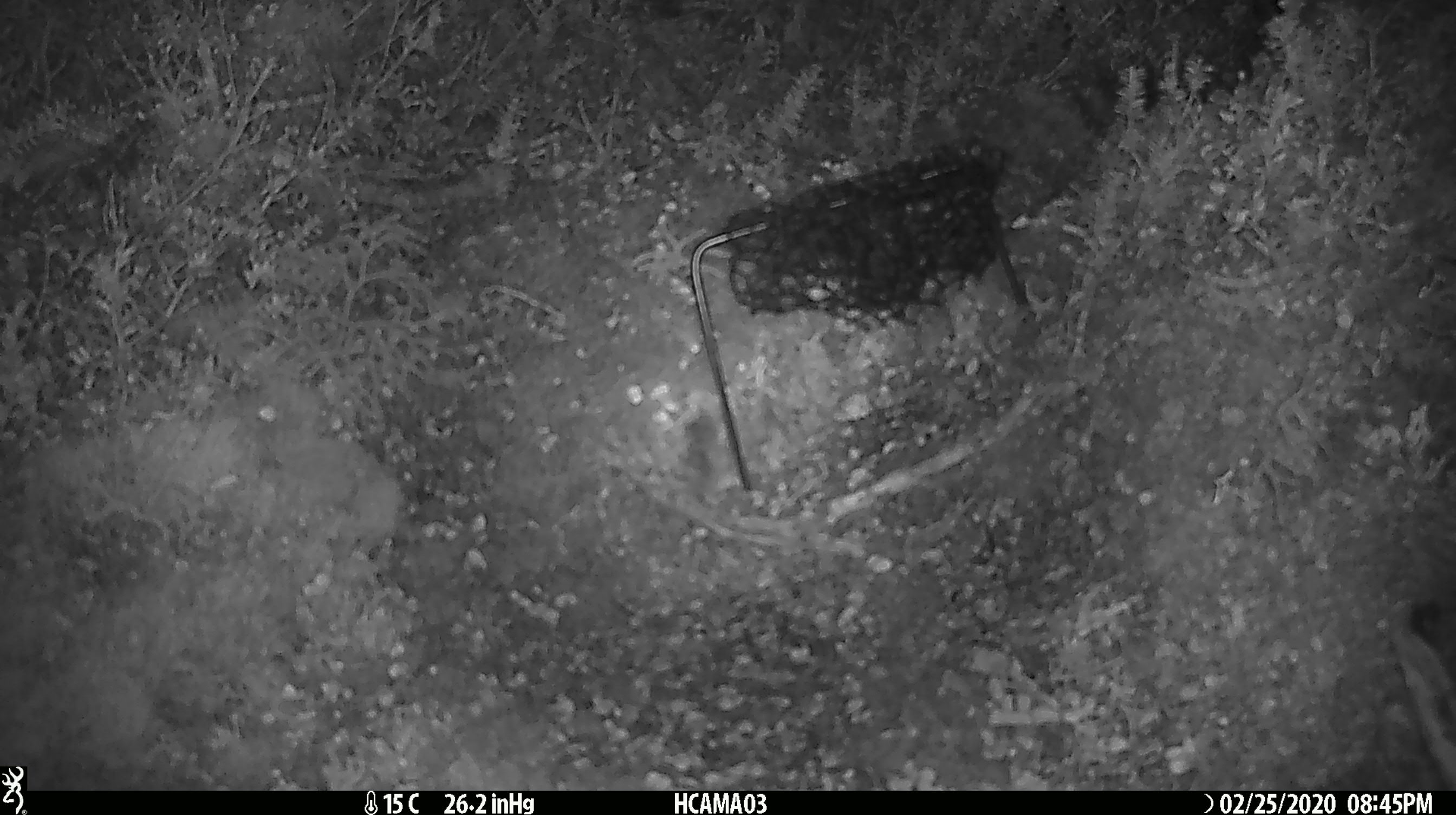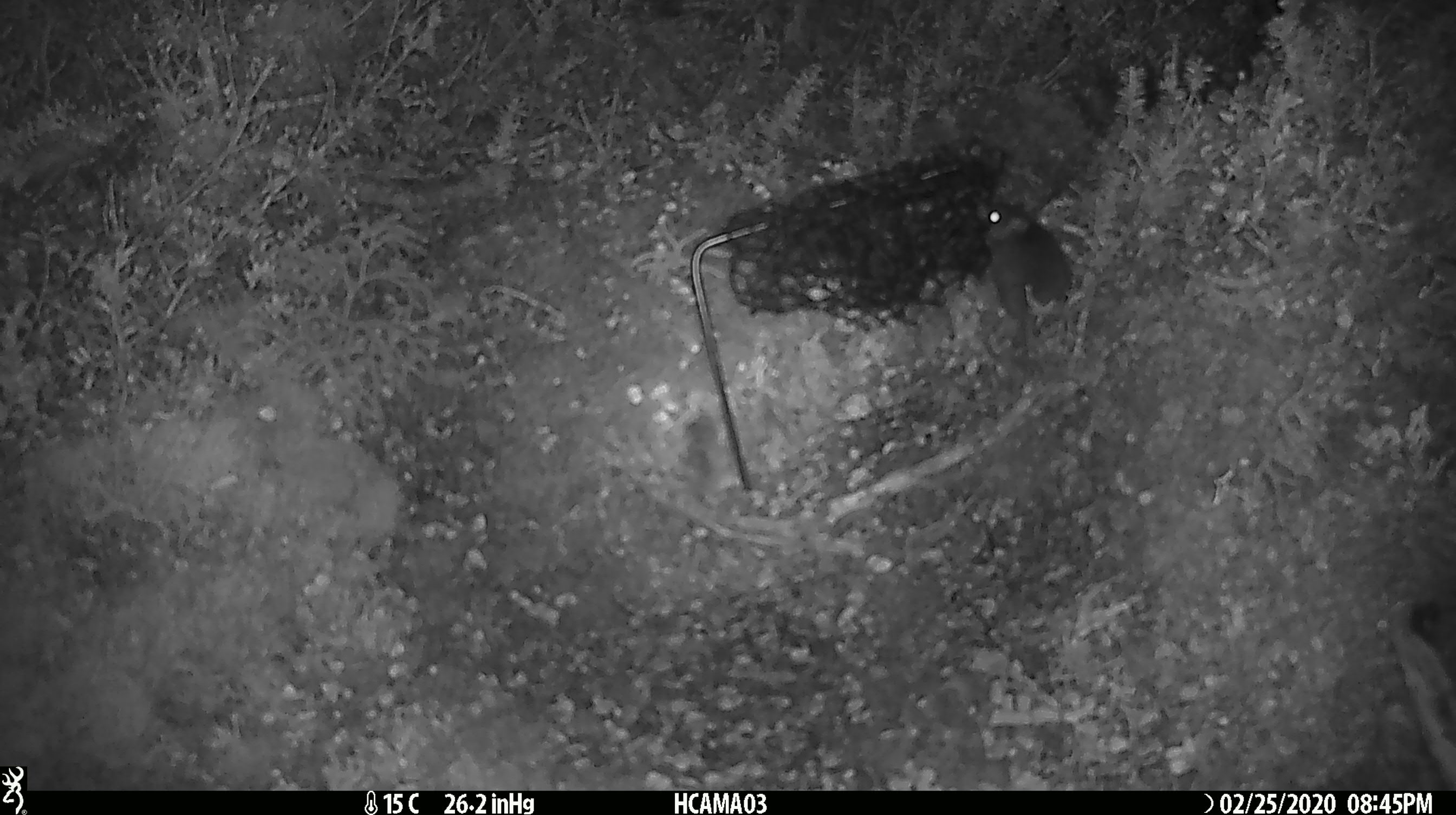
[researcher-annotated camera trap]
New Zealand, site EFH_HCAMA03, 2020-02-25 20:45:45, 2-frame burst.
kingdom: Animalia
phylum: Chordata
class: Mammalia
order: Rodentia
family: Muridae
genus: Mus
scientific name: Mus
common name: mouse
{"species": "mouse (Mus)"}